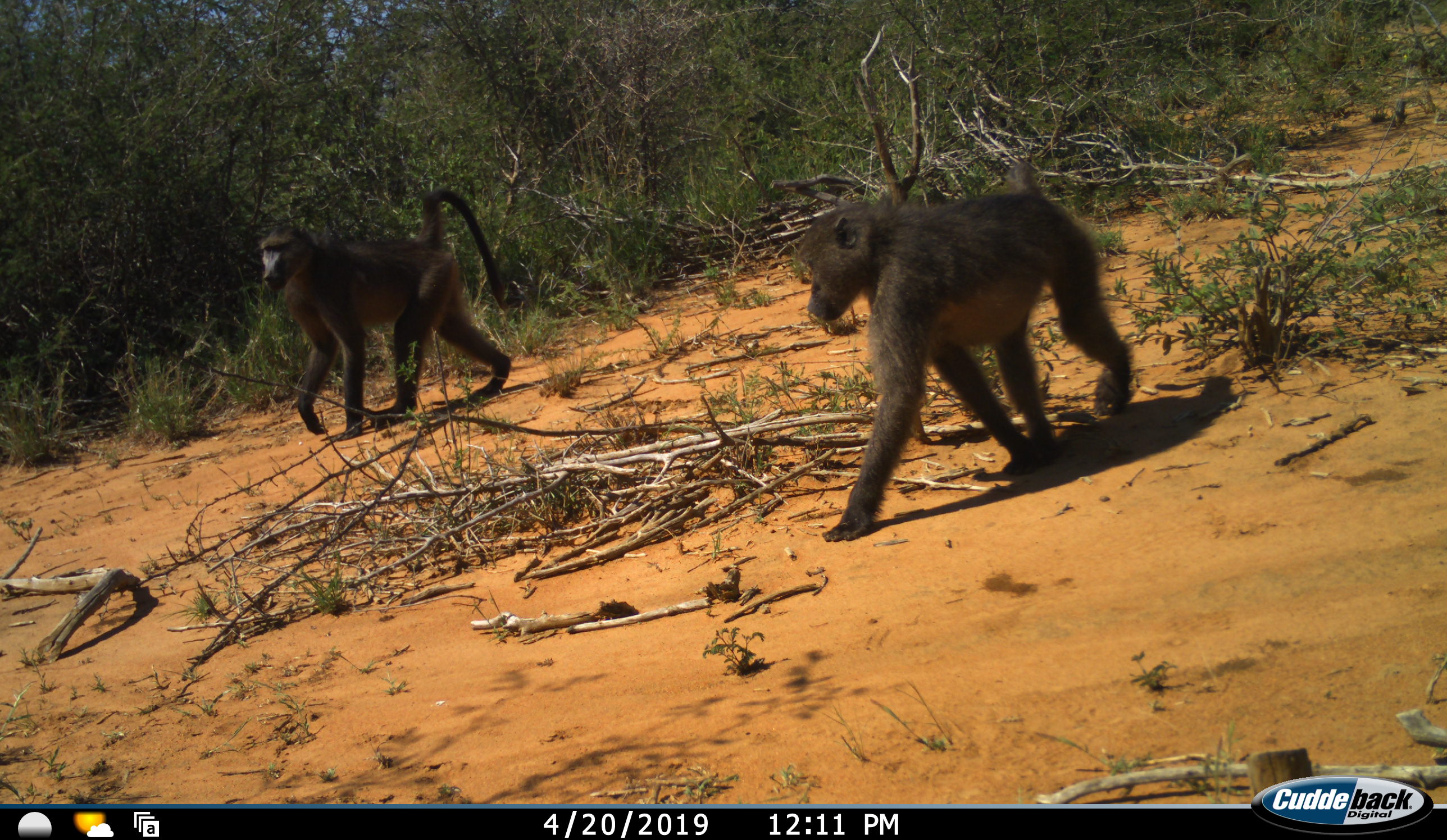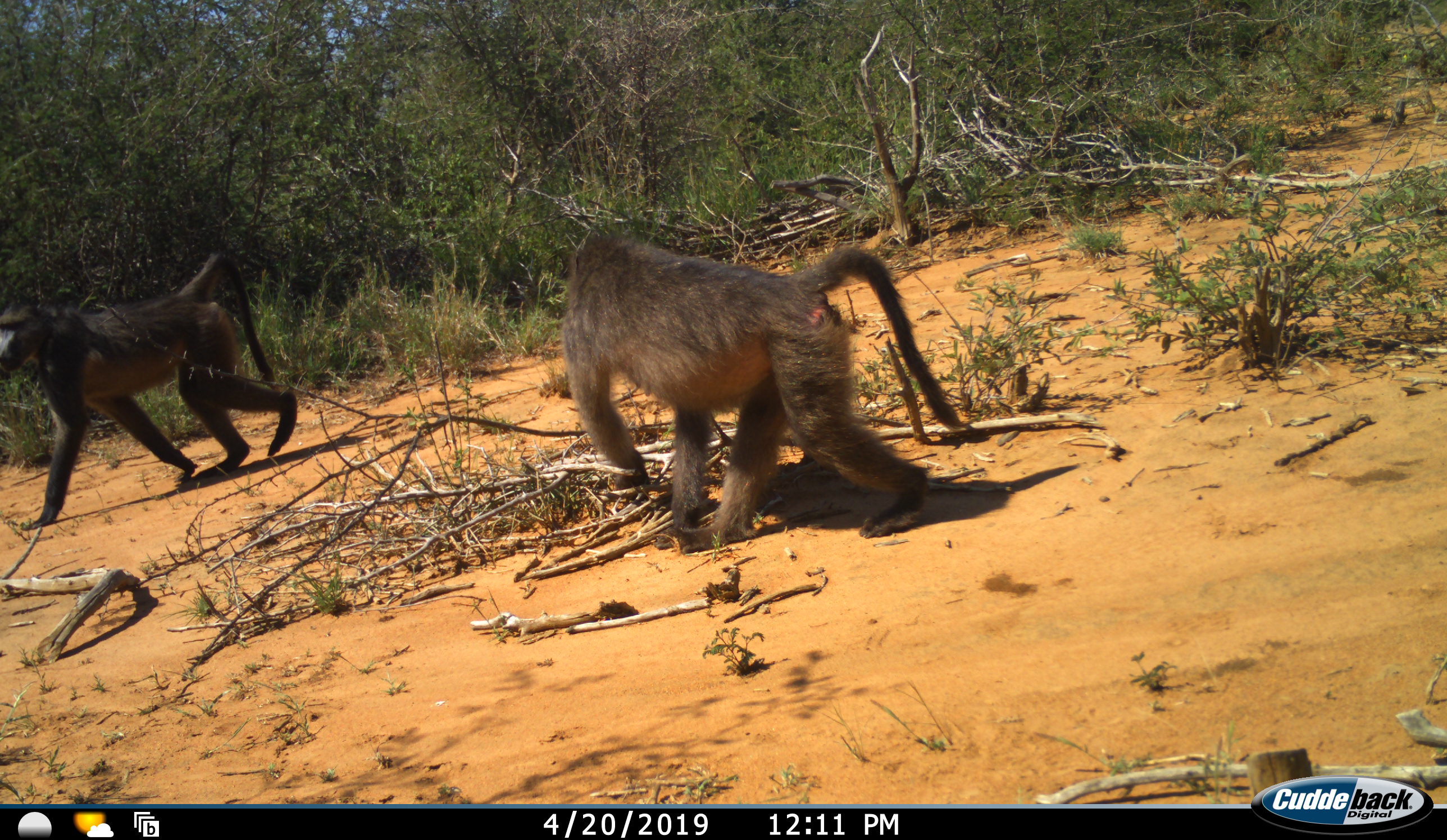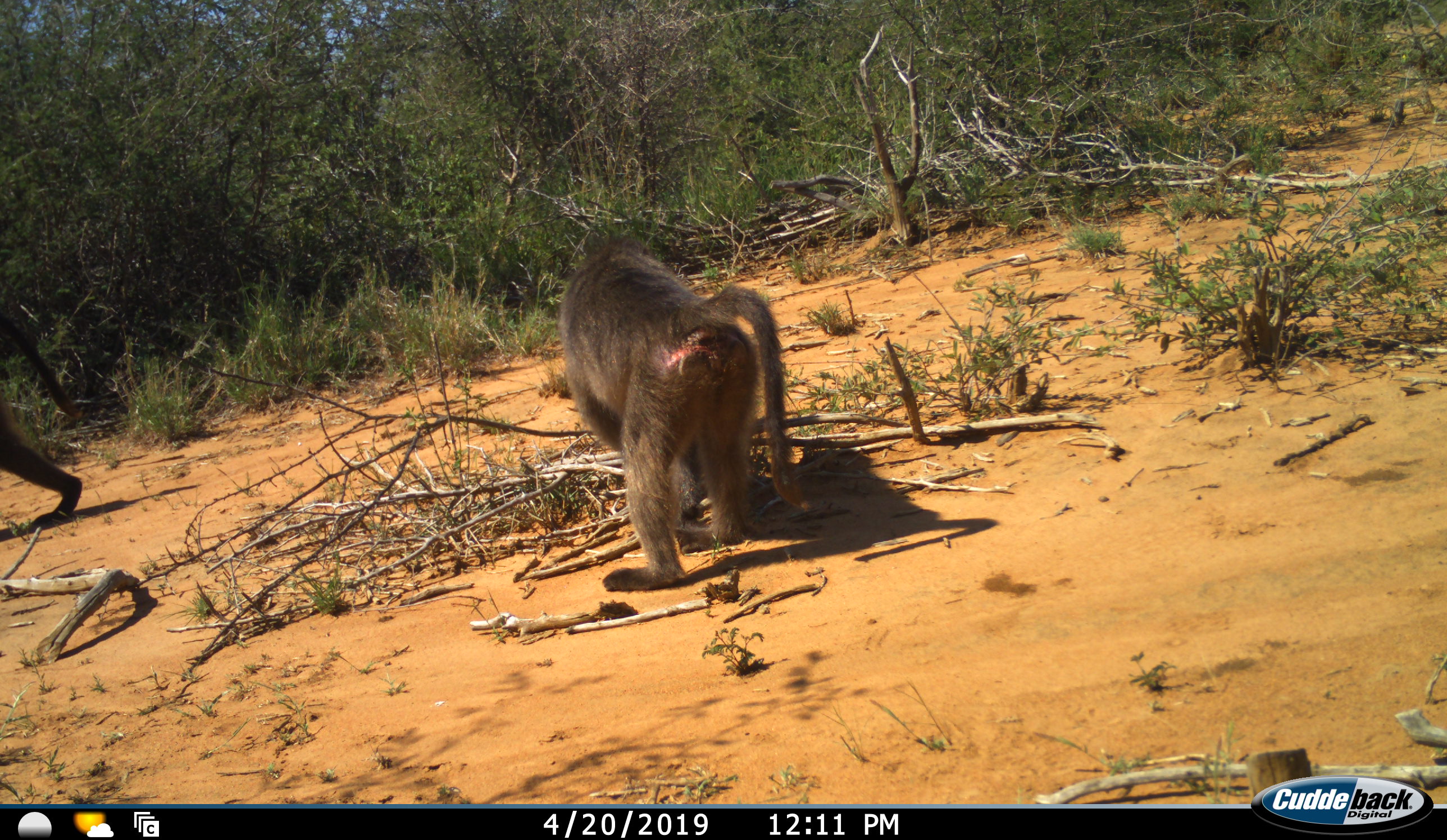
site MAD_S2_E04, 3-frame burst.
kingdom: Animalia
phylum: Chordata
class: Mammalia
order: Primates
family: Cercopithecidae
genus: Papio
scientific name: Papio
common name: baboon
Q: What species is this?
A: Baboon (Papio).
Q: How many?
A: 2.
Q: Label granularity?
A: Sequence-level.